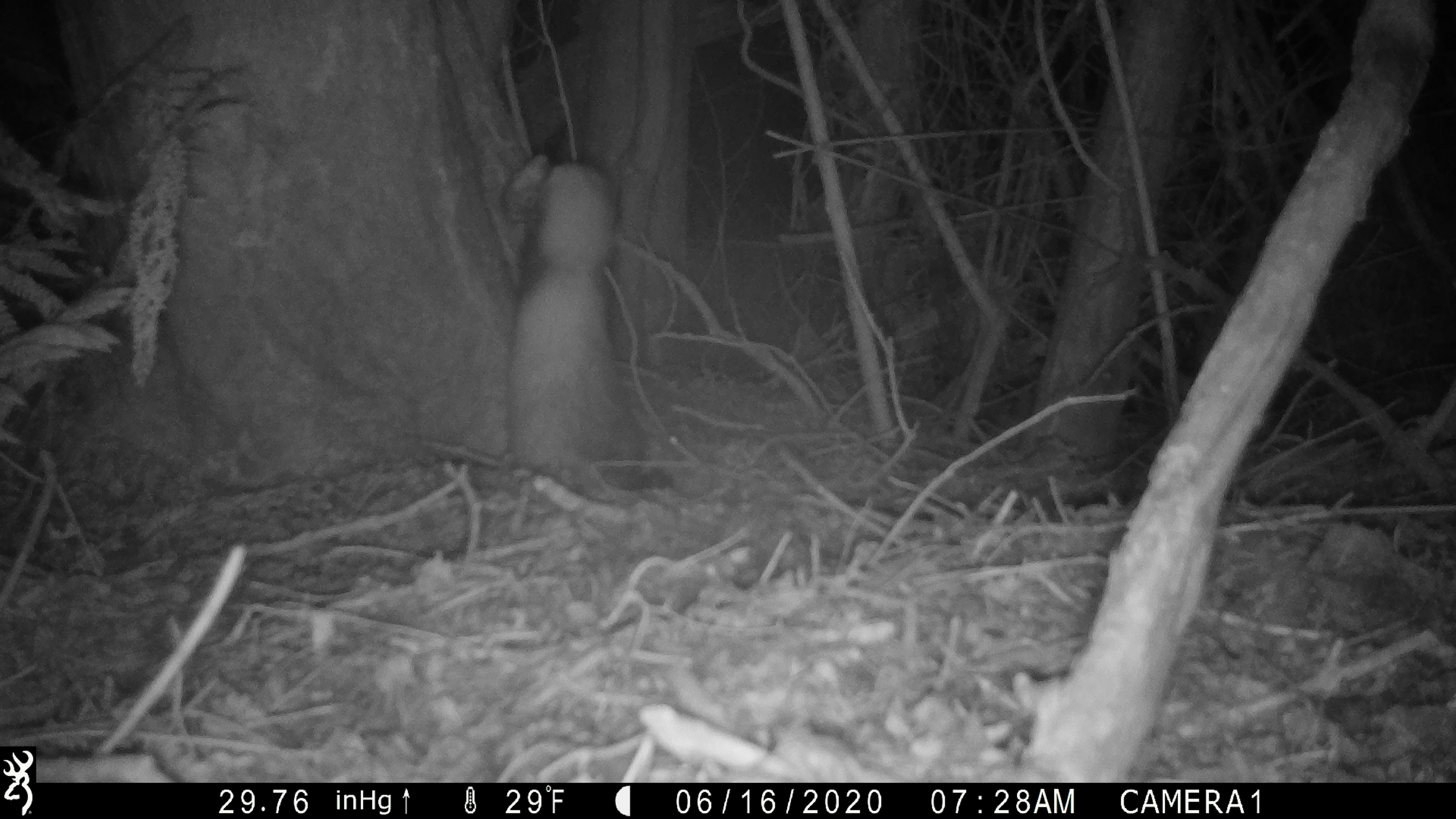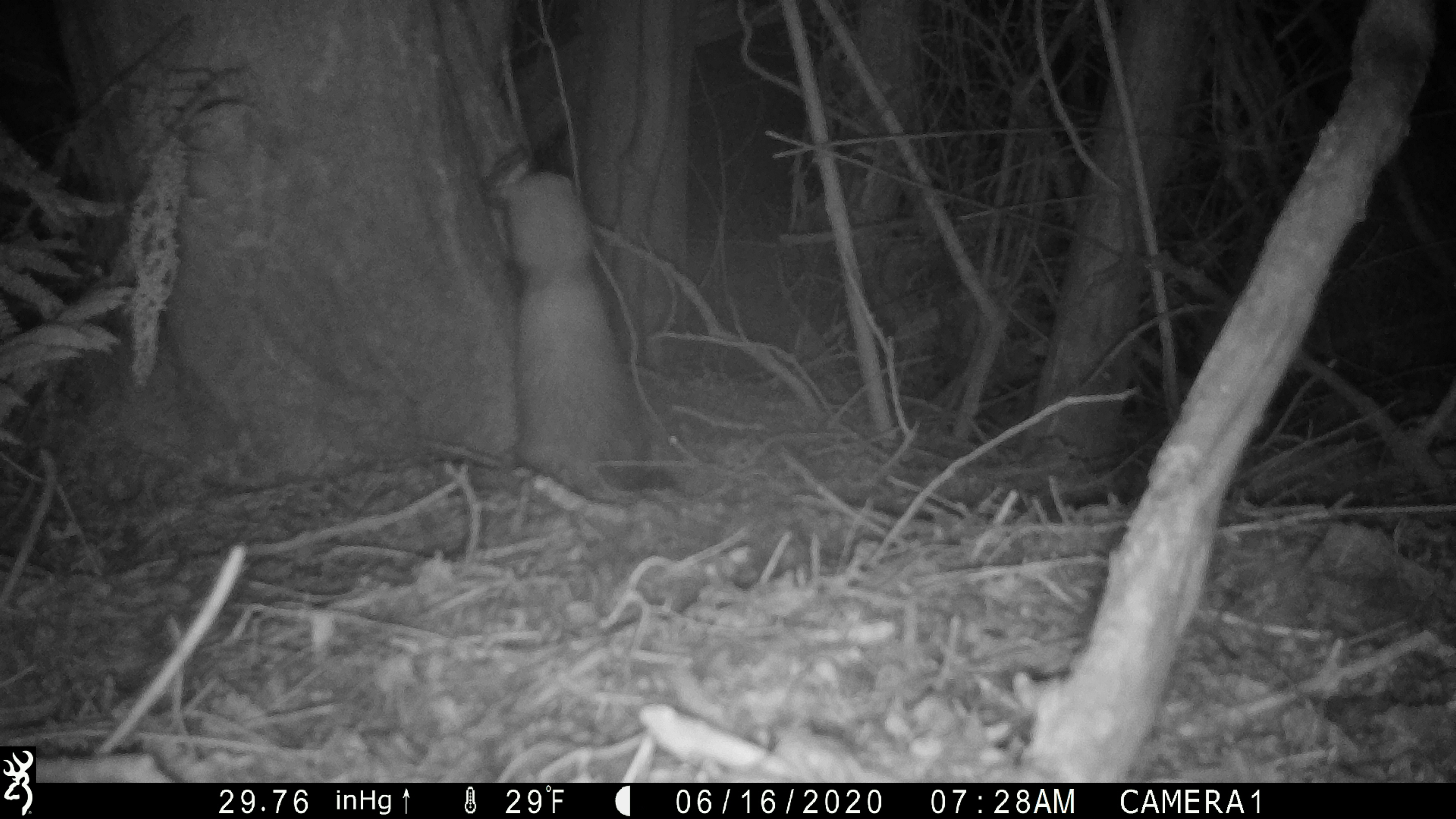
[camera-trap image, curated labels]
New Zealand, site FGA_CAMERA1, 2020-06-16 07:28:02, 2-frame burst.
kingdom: Animalia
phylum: Chordata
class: Mammalia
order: Carnivora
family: Mustelidae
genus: Mustela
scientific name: Mustela furo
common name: ferret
Ferret (Mustela furo).